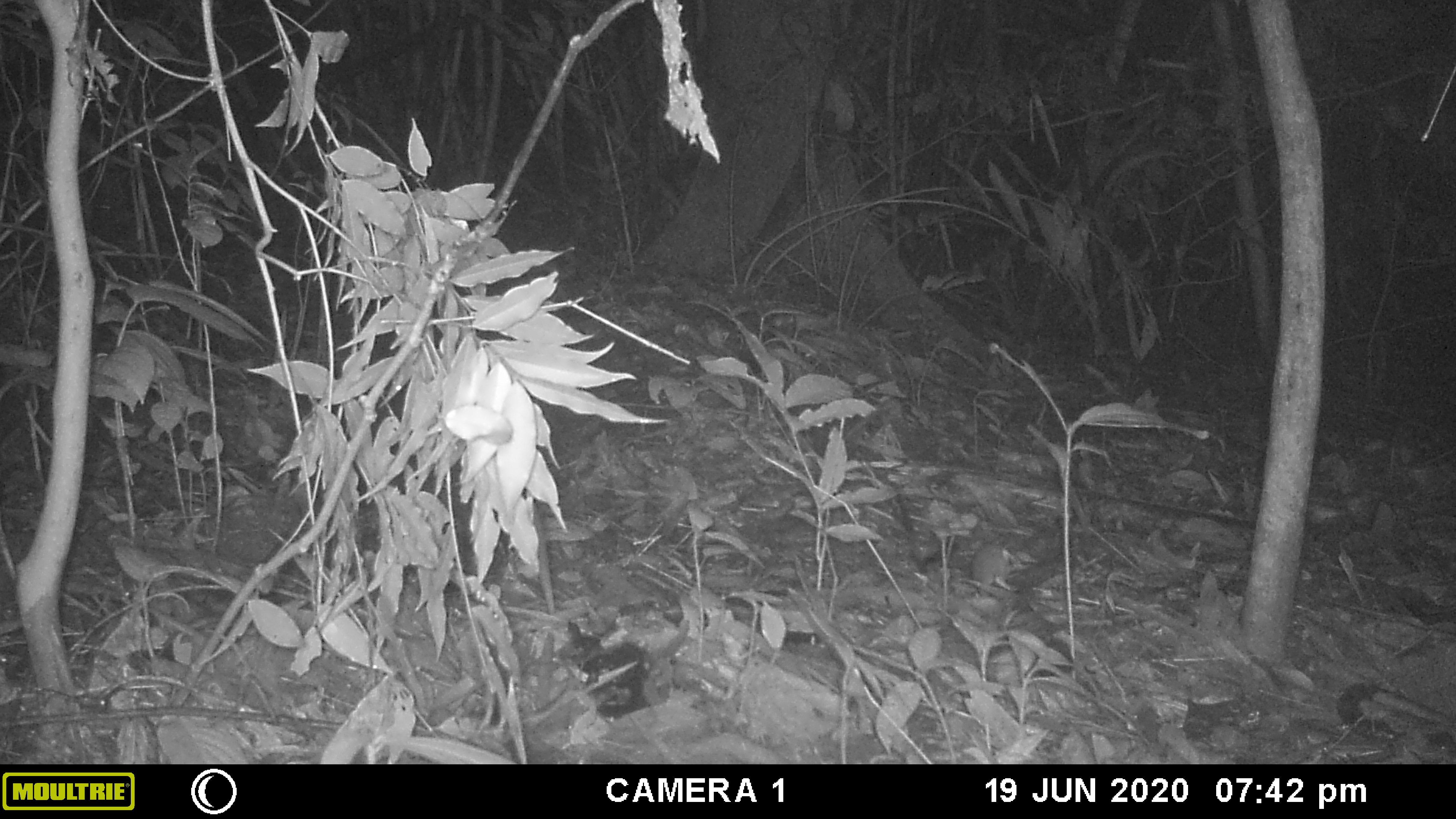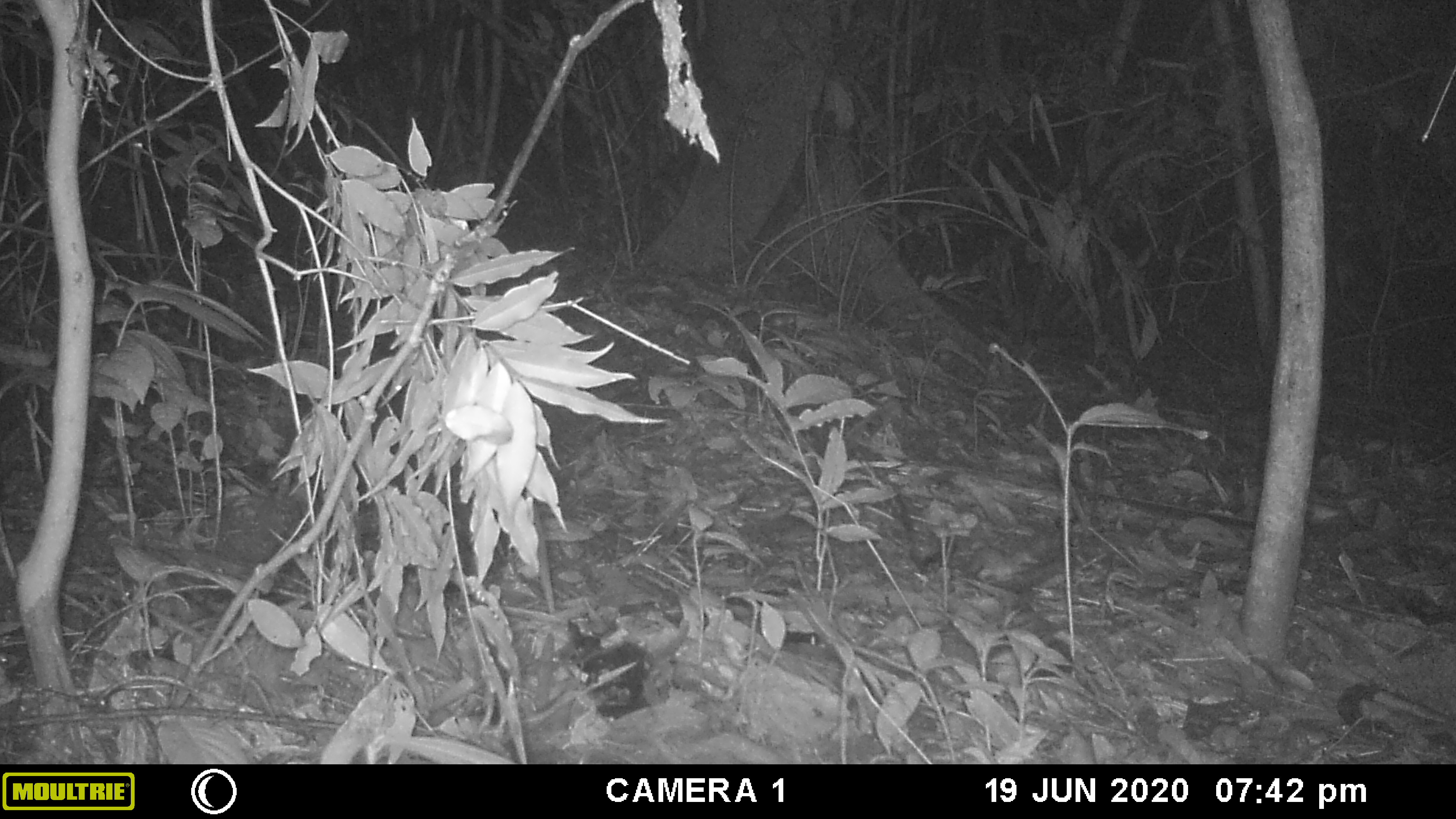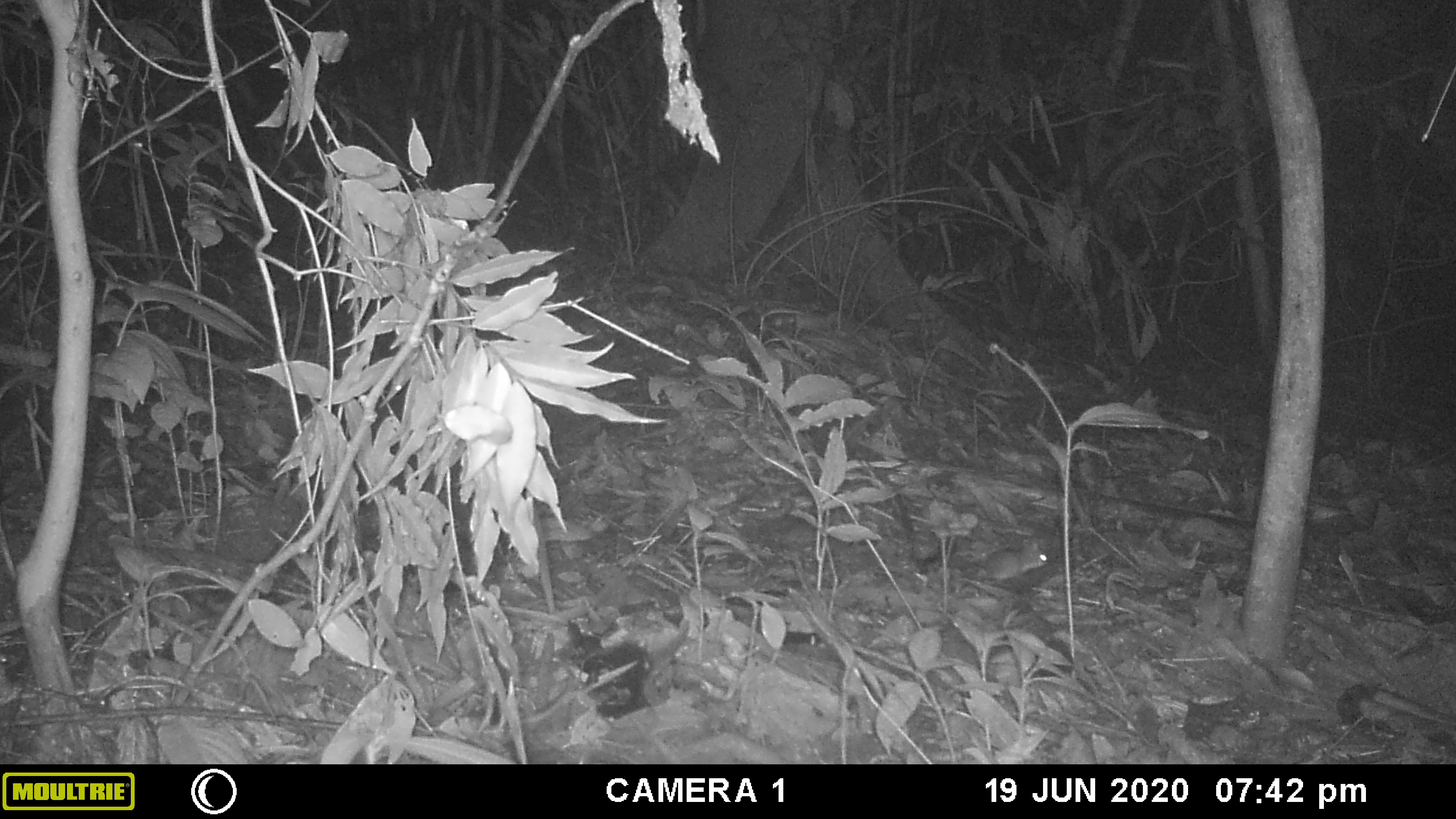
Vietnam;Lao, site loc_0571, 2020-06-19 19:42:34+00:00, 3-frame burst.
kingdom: Animalia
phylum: Chordata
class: Mammalia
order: Rodentia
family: Muridae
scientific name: Muridae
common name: old-world mice and rats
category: unidentified murid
Unidentified murid (old-world mice and rats) (Muridae). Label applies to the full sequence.